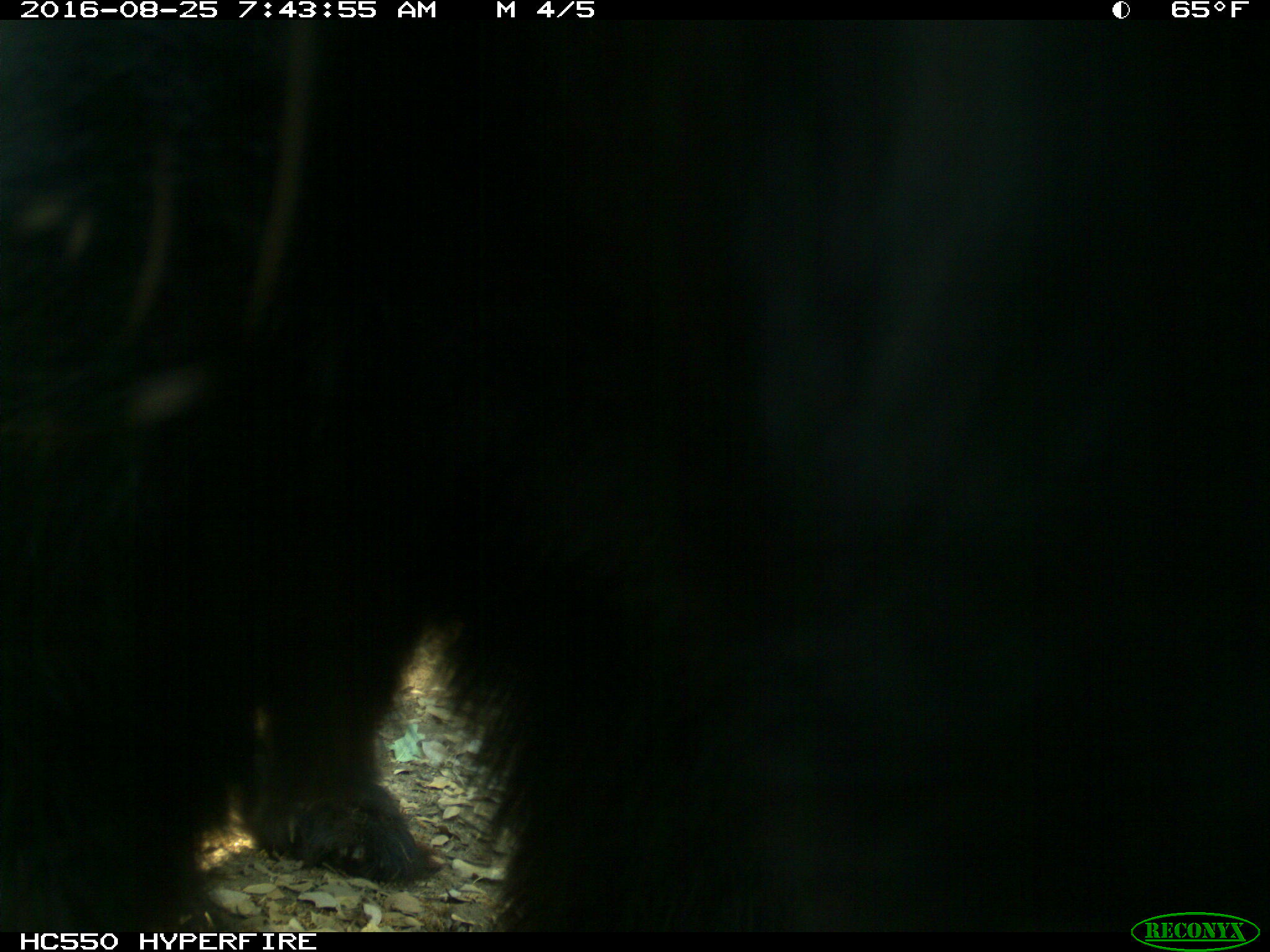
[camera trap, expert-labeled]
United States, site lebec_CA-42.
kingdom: Animalia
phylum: Chordata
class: Mammalia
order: Carnivora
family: Ursidae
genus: Ursus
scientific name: Ursus americanus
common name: american black bear